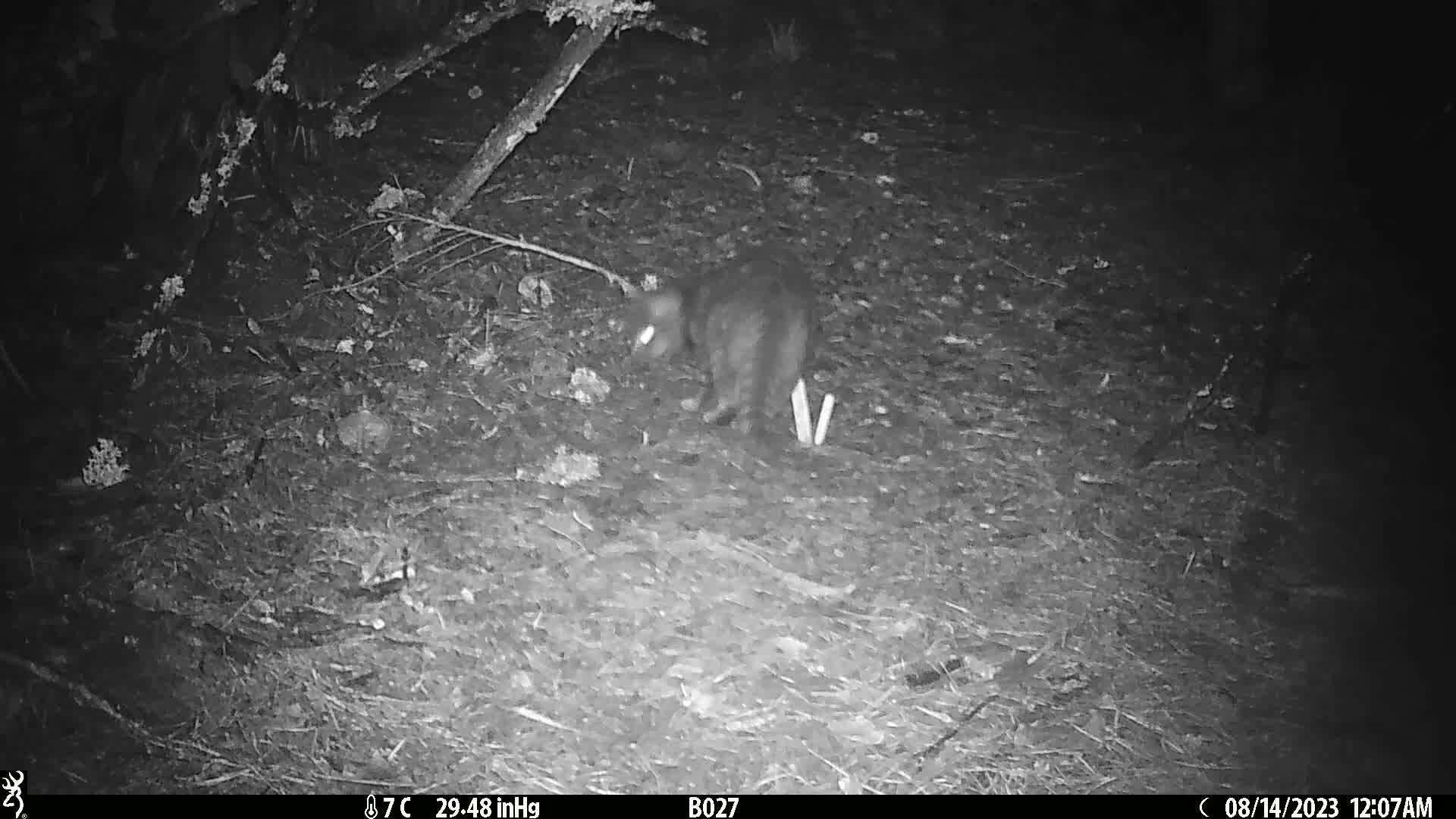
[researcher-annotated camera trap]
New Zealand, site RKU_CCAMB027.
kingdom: Animalia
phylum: Chordata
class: Mammalia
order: Carnivora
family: Felidae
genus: Felis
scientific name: Felis catus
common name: domestic cat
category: cat